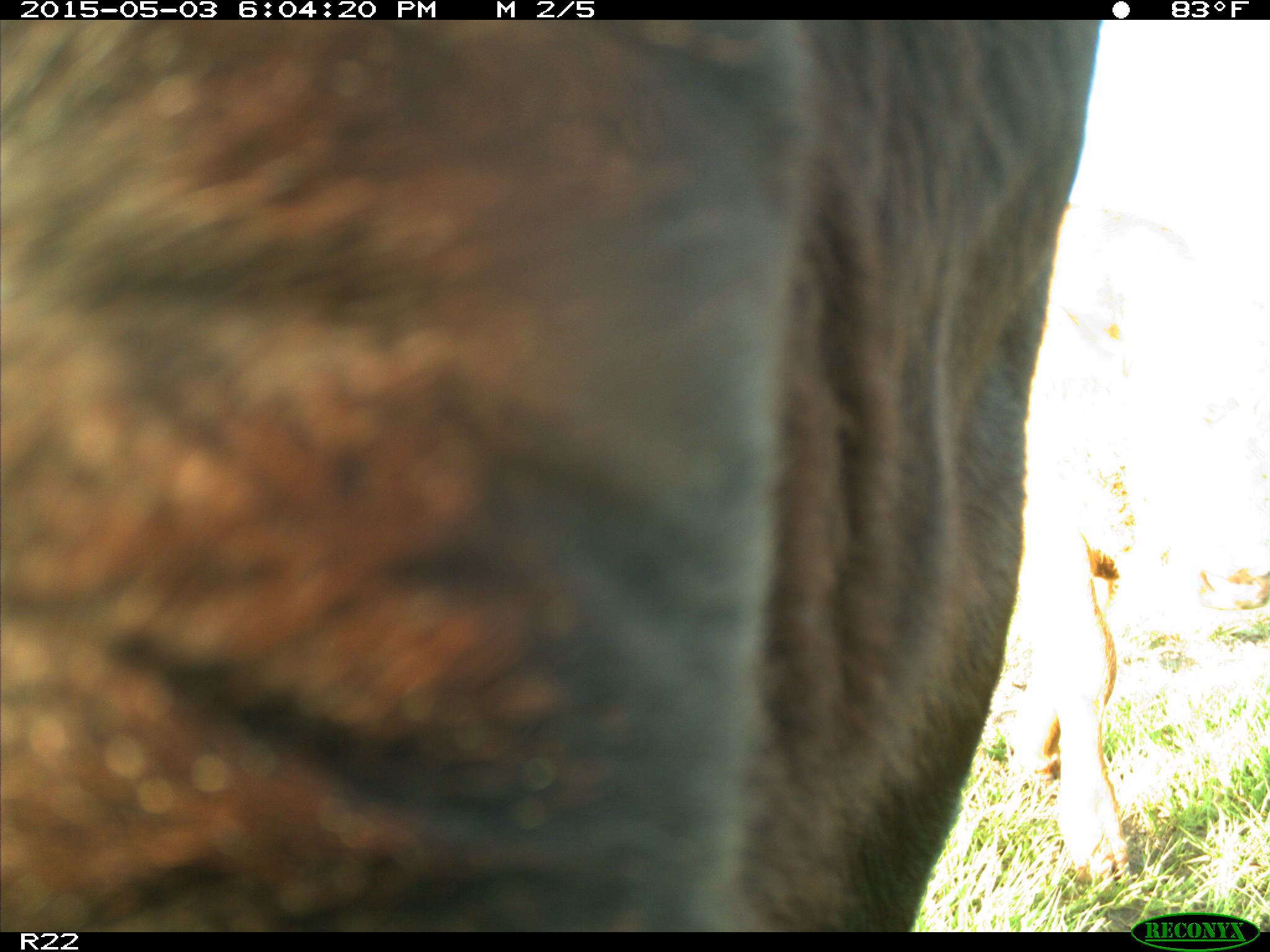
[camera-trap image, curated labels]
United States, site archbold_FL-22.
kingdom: Animalia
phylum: Chordata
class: Mammalia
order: Artiodactyla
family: Bovidae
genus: Bos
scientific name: Bos taurus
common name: domestic cow